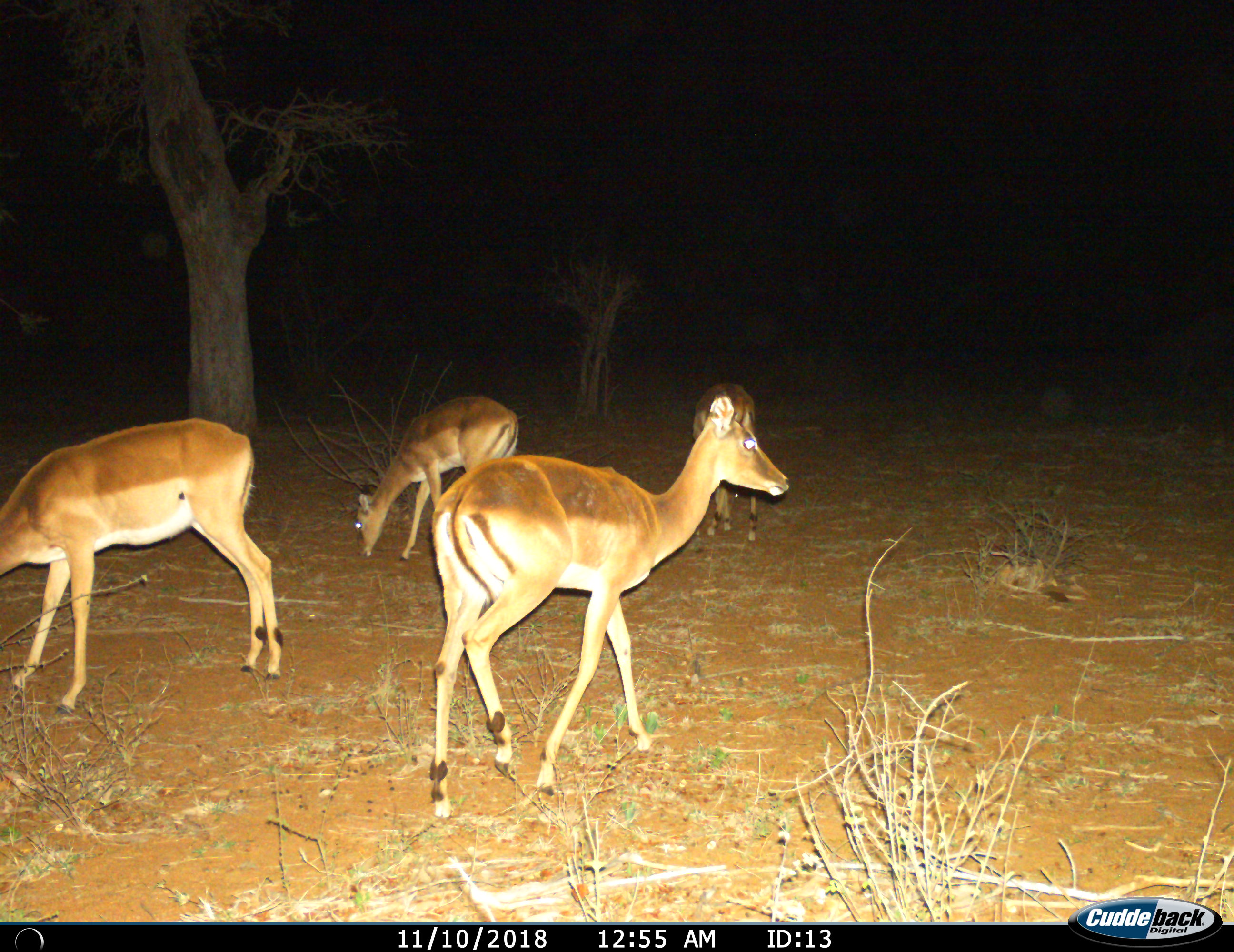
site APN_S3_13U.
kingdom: Animalia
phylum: Chordata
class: Mammalia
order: Artiodactyla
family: Bovidae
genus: Aepyceros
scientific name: Aepyceros melampus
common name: impala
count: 3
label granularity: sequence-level